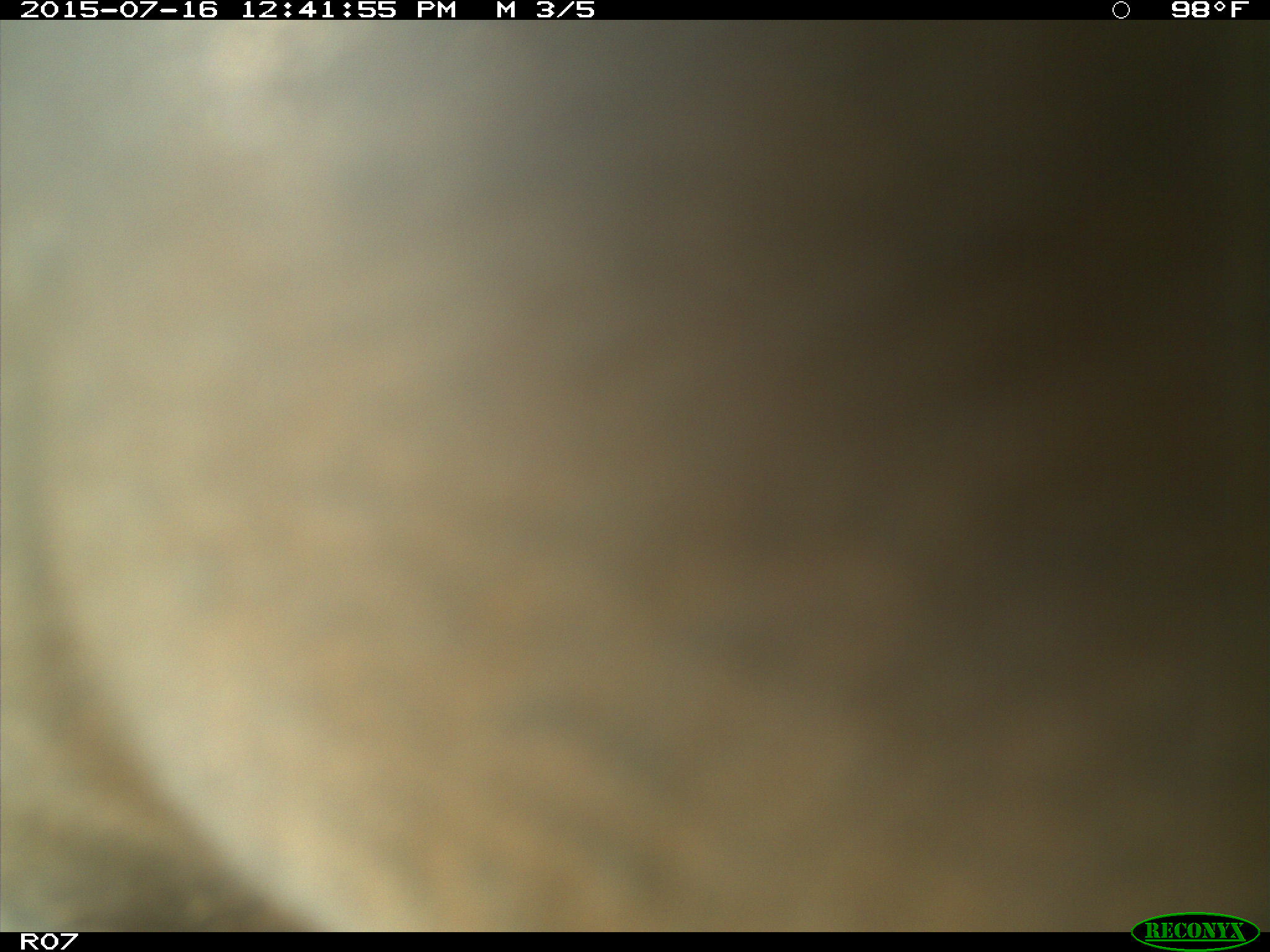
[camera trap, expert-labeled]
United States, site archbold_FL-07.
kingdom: Animalia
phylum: Chordata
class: Mammalia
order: Artiodactyla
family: Bovidae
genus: Bos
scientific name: Bos taurus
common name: domestic cow